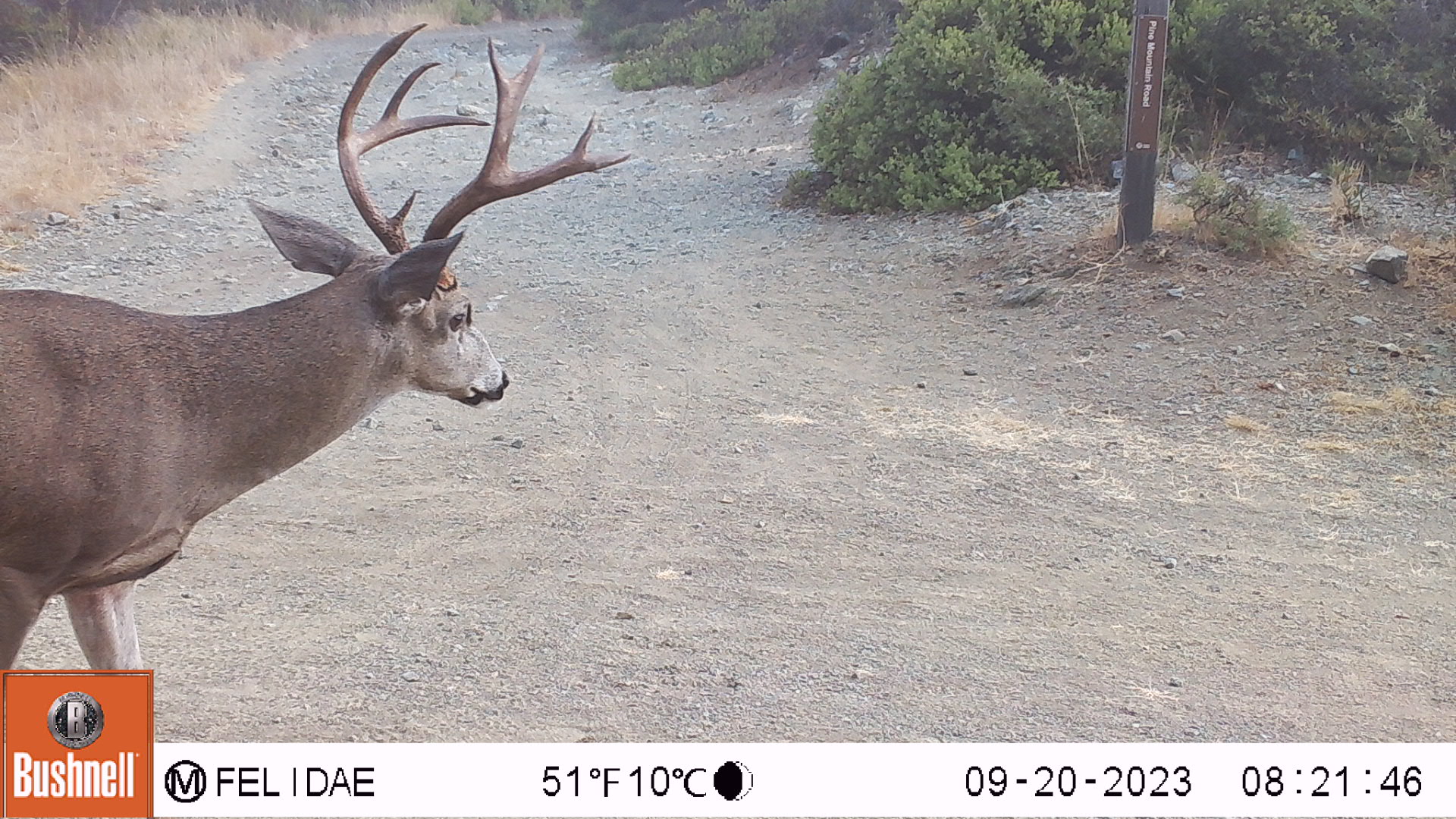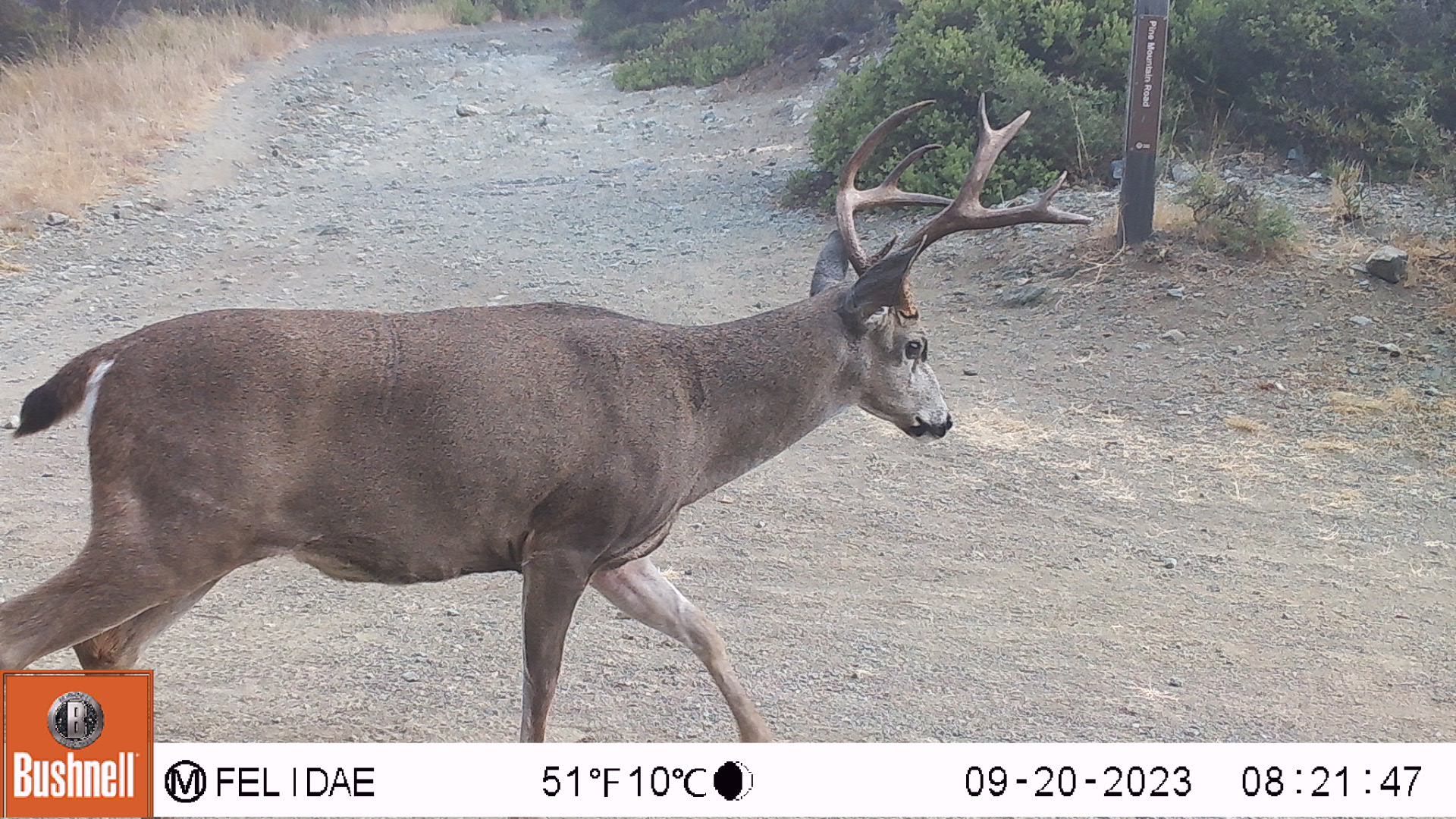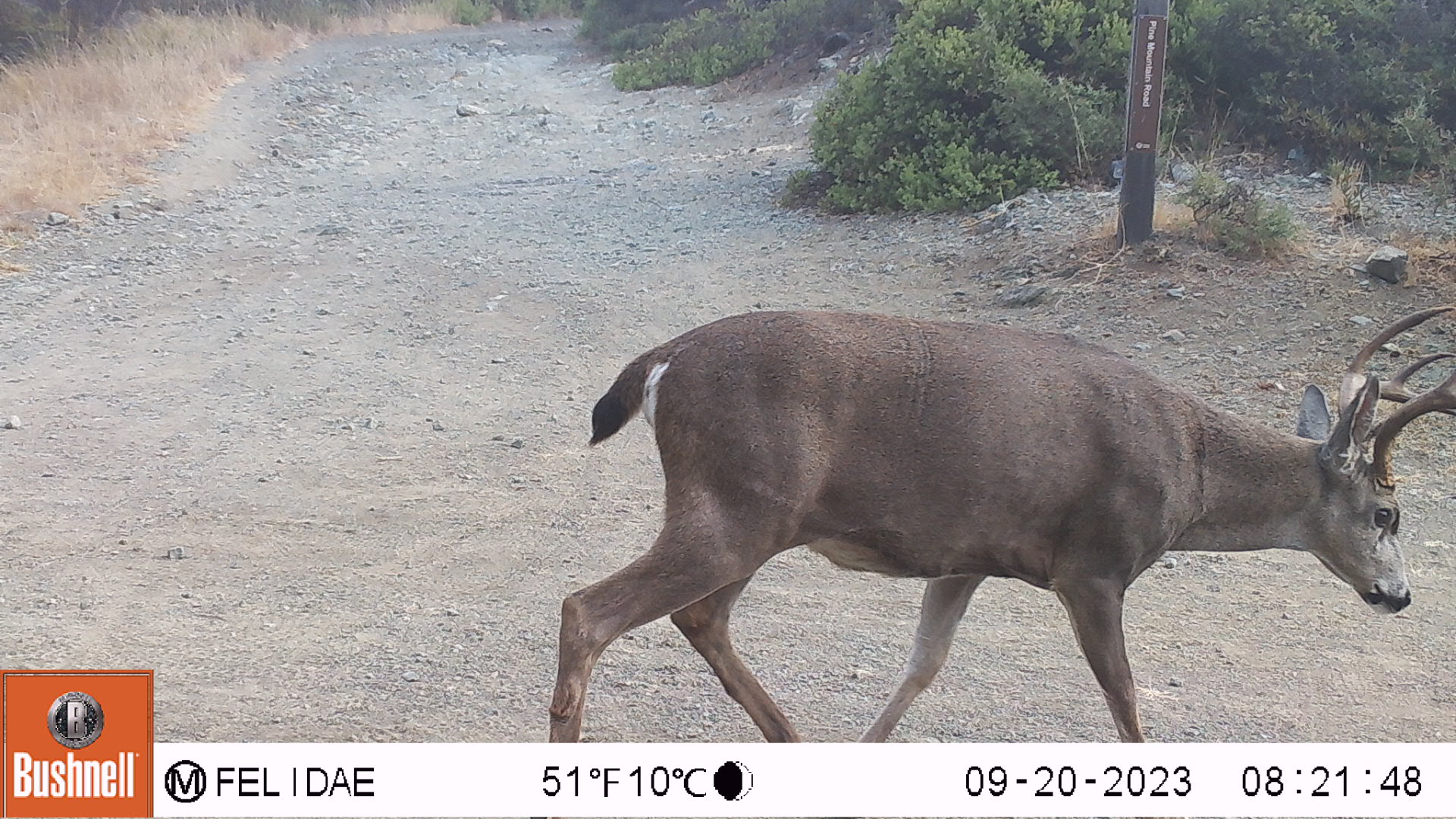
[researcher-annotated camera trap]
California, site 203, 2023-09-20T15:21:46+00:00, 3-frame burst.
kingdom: Animalia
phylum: Chordata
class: Mammalia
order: Artiodactyla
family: Cervidae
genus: Odocoileus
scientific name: Odocoileus hemionus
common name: mule deer